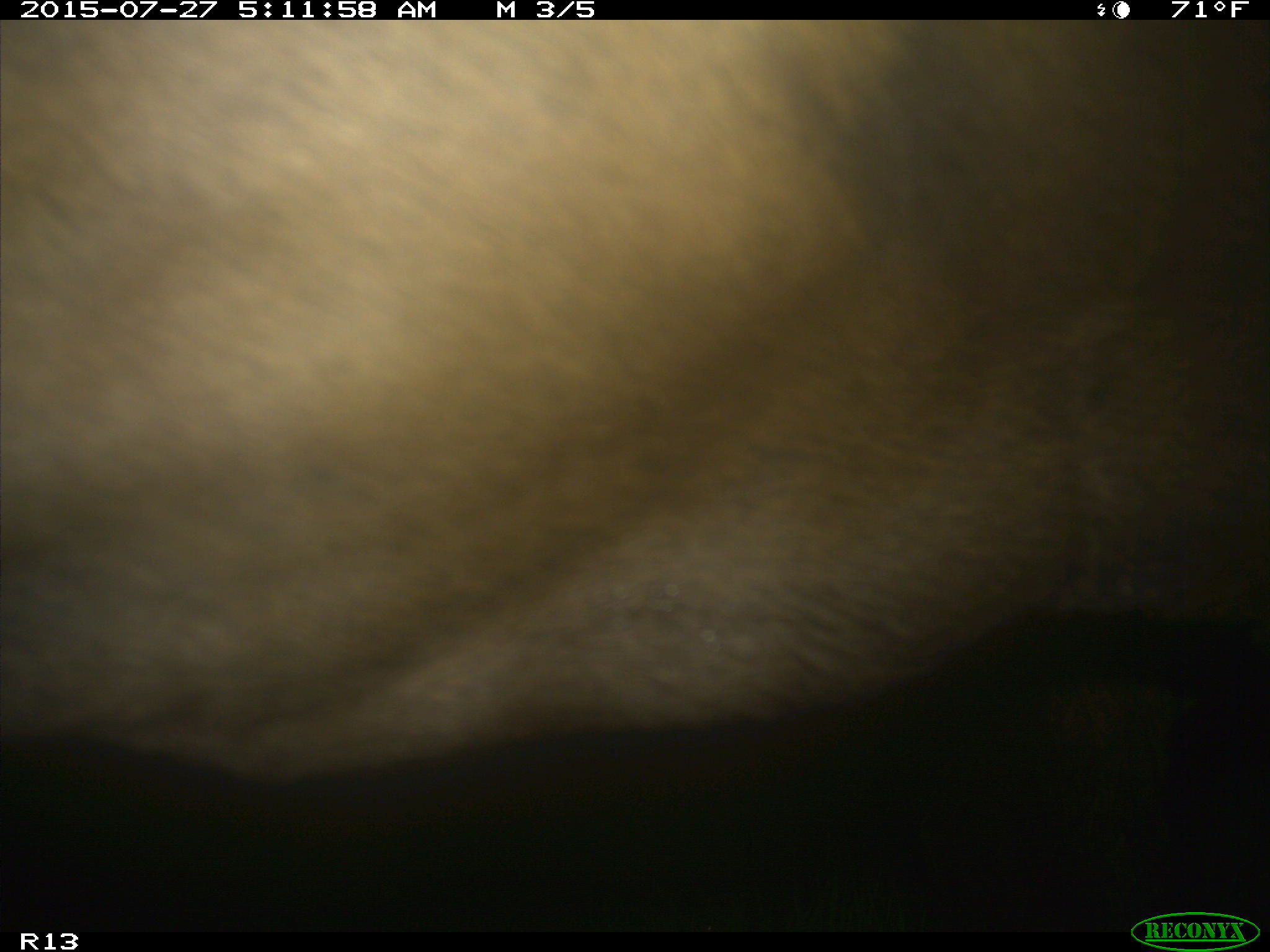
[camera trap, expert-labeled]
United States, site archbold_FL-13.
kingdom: Animalia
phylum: Chordata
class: Mammalia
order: Artiodactyla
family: Bovidae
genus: Bos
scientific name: Bos taurus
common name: domestic cow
Bos taurus (domestic cow).